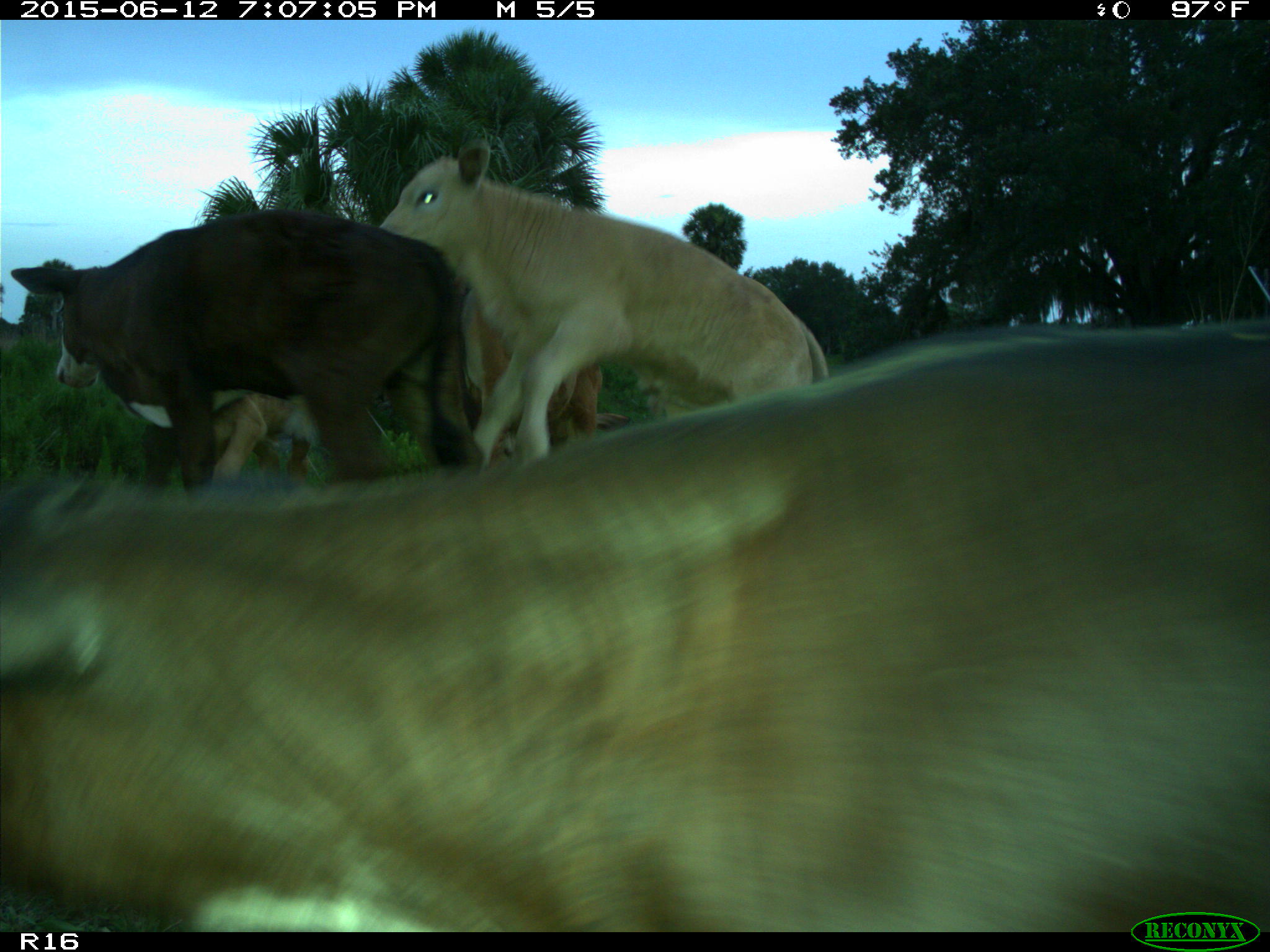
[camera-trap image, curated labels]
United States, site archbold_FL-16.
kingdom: Animalia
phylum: Chordata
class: Mammalia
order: Artiodactyla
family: Bovidae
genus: Bos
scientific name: Bos taurus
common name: domestic cow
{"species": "Bos taurus (domestic cow)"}